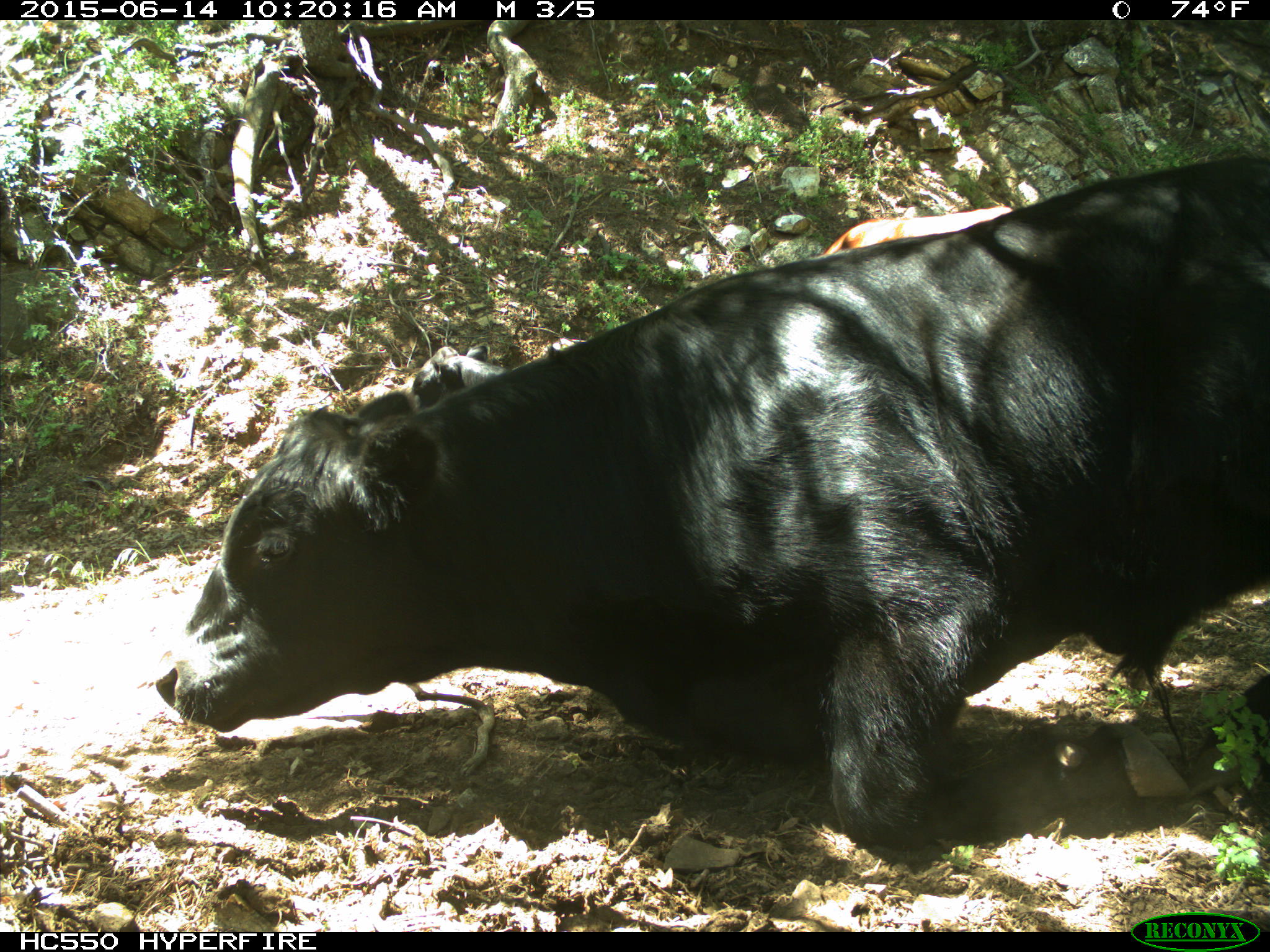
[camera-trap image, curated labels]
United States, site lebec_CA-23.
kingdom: Animalia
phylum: Chordata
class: Mammalia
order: Artiodactyla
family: Bovidae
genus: Bos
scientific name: Bos taurus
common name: domestic cow